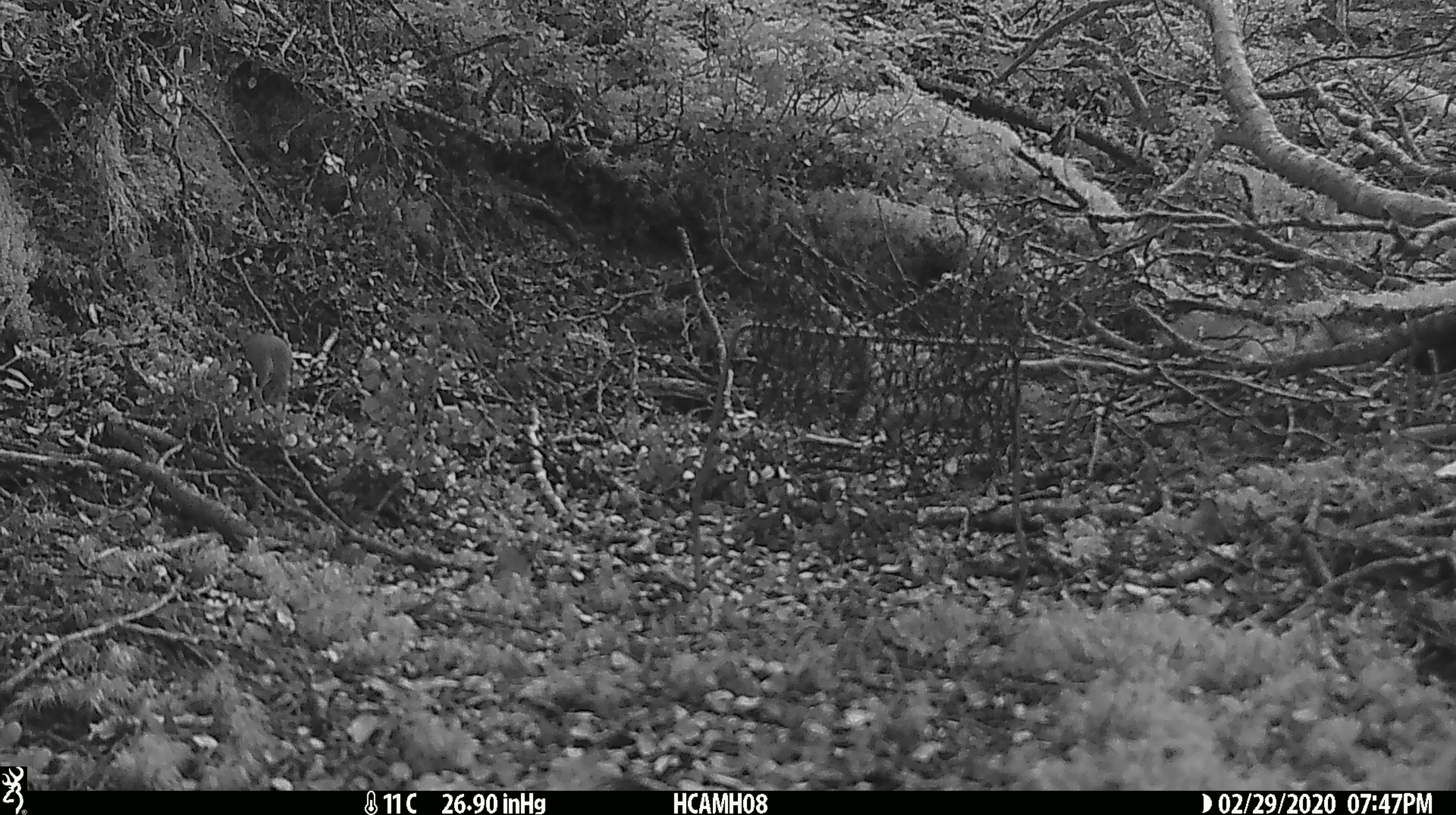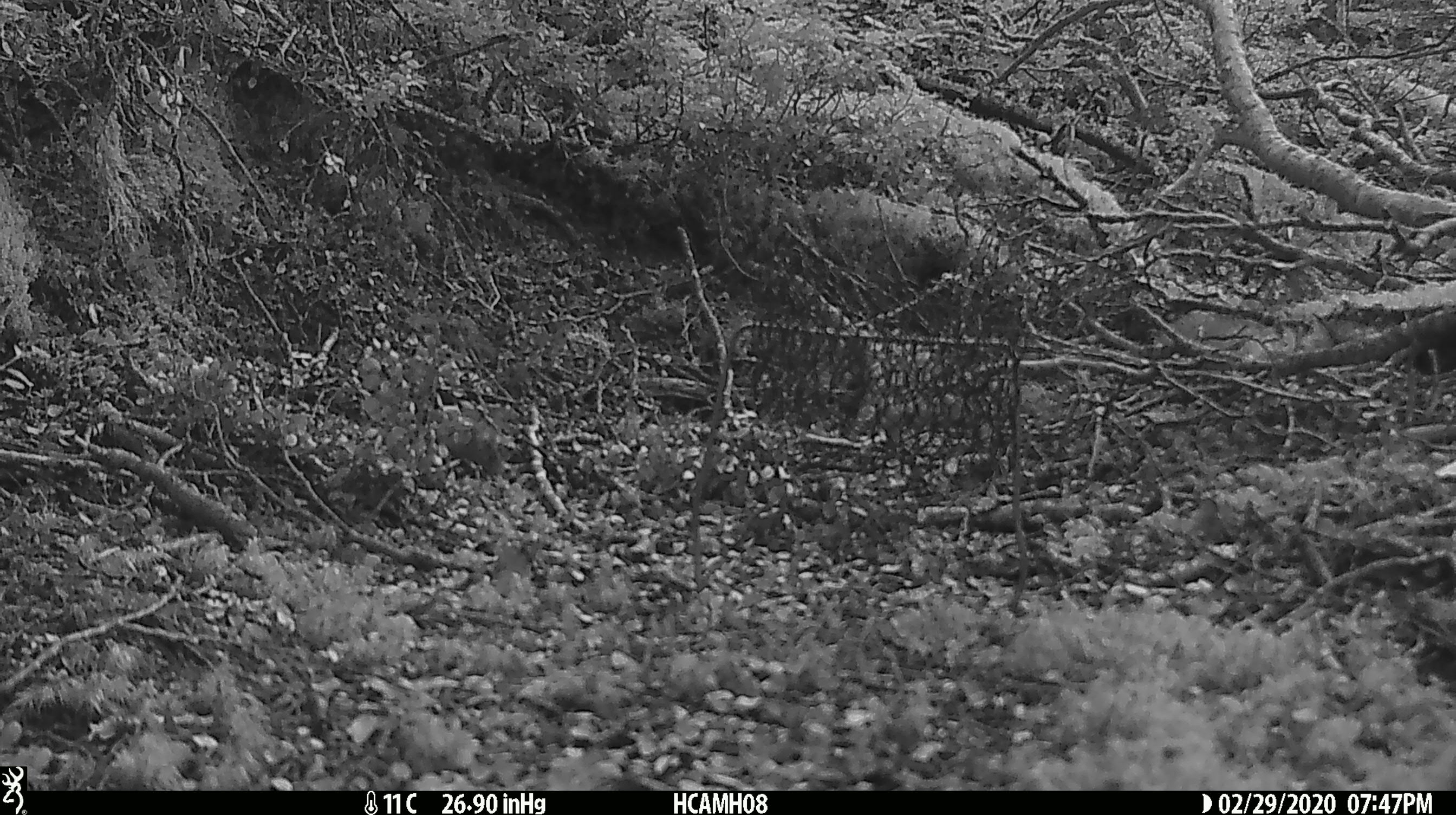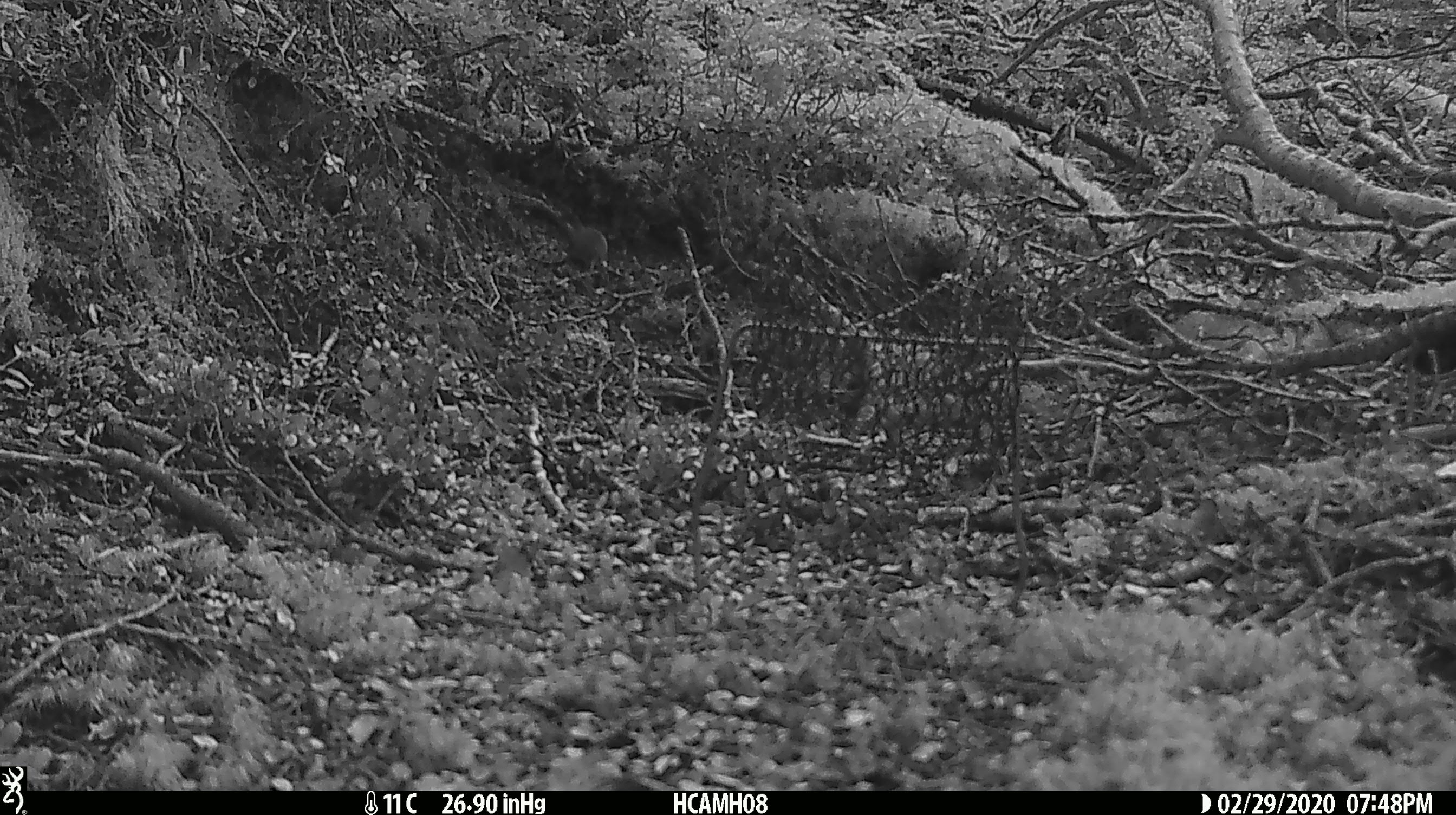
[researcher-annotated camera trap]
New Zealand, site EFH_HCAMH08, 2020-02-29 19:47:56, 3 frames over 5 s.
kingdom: Animalia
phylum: Chordata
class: Mammalia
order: Rodentia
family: Muridae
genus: Mus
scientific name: Mus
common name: mouse